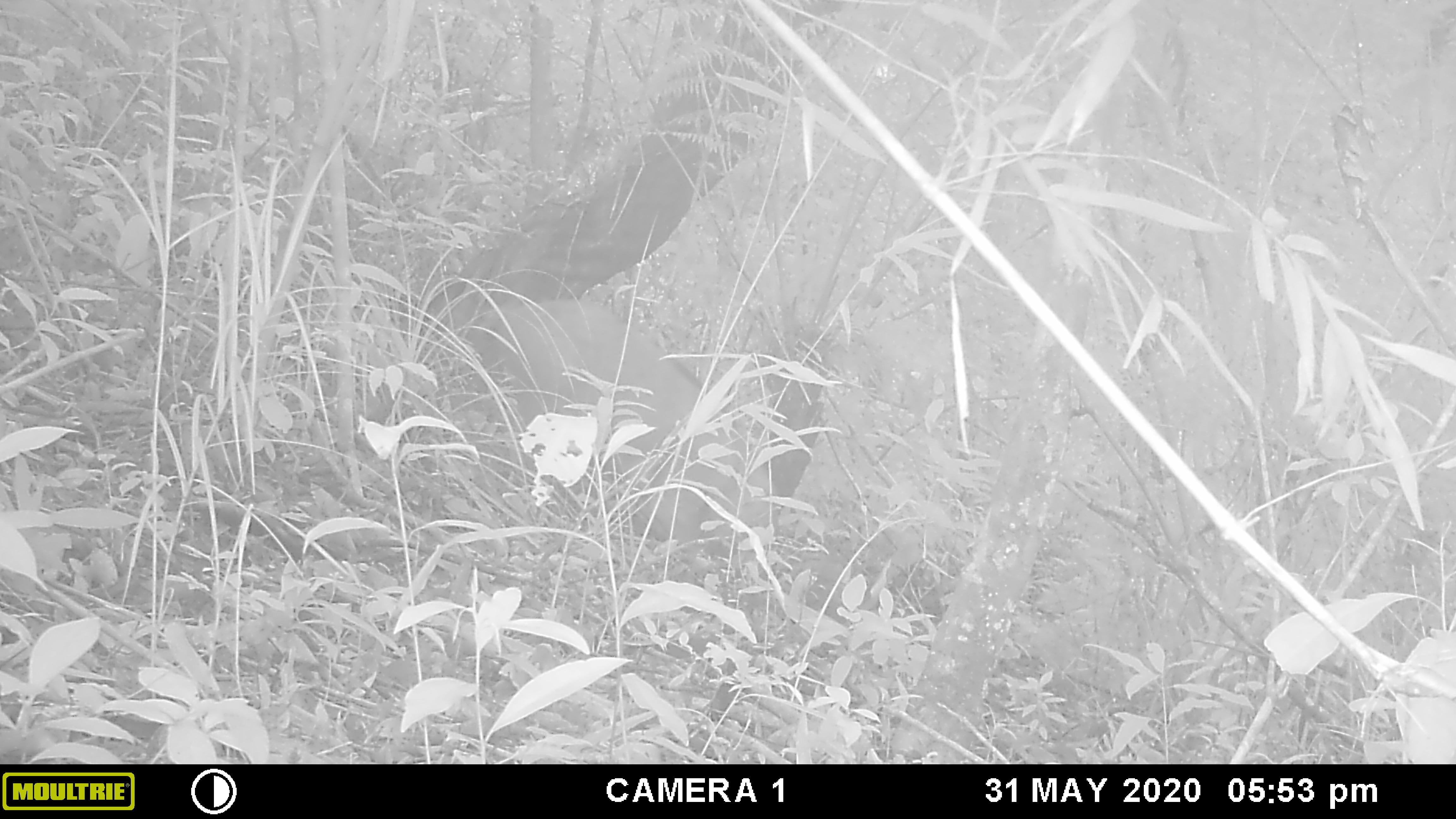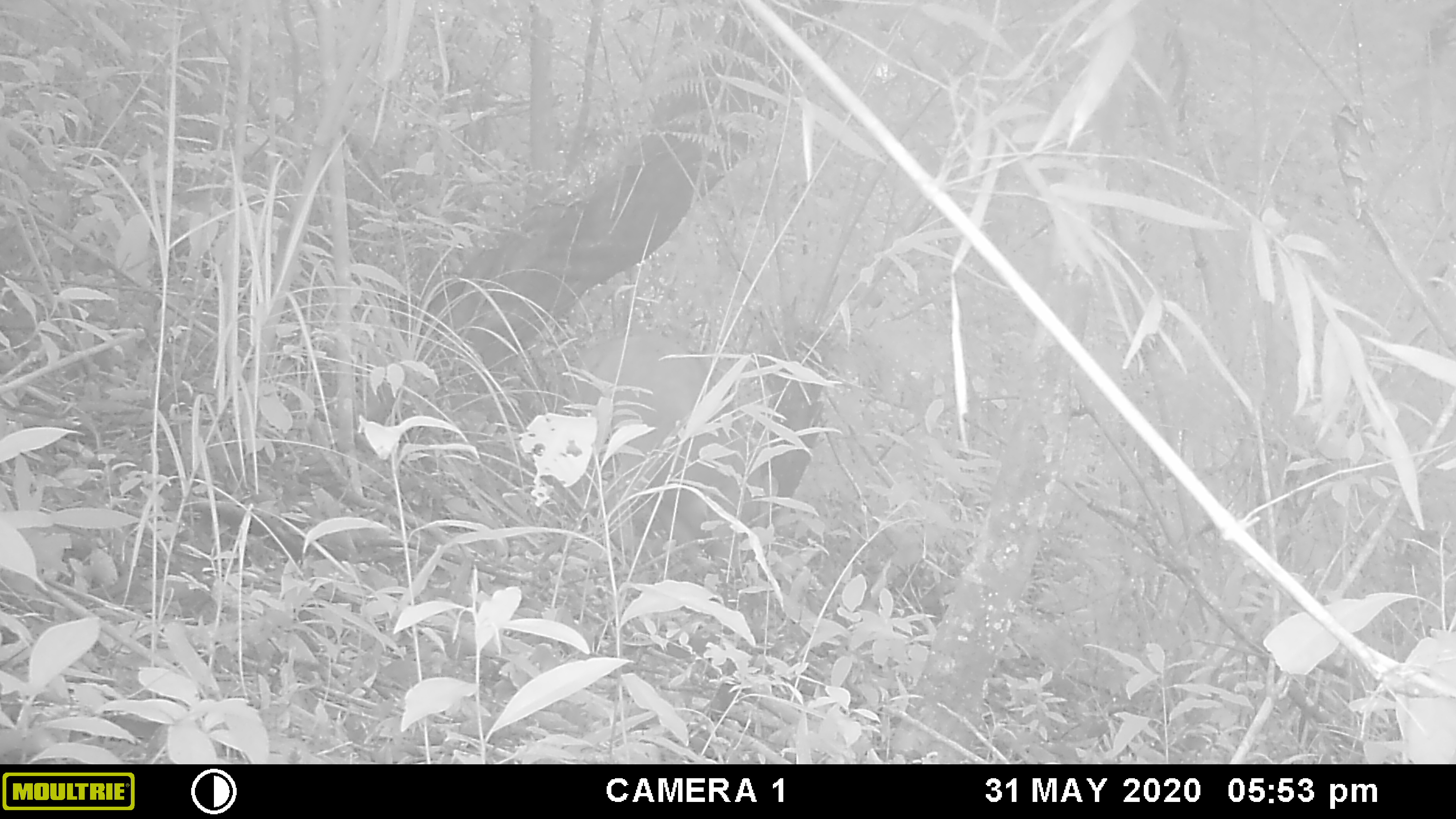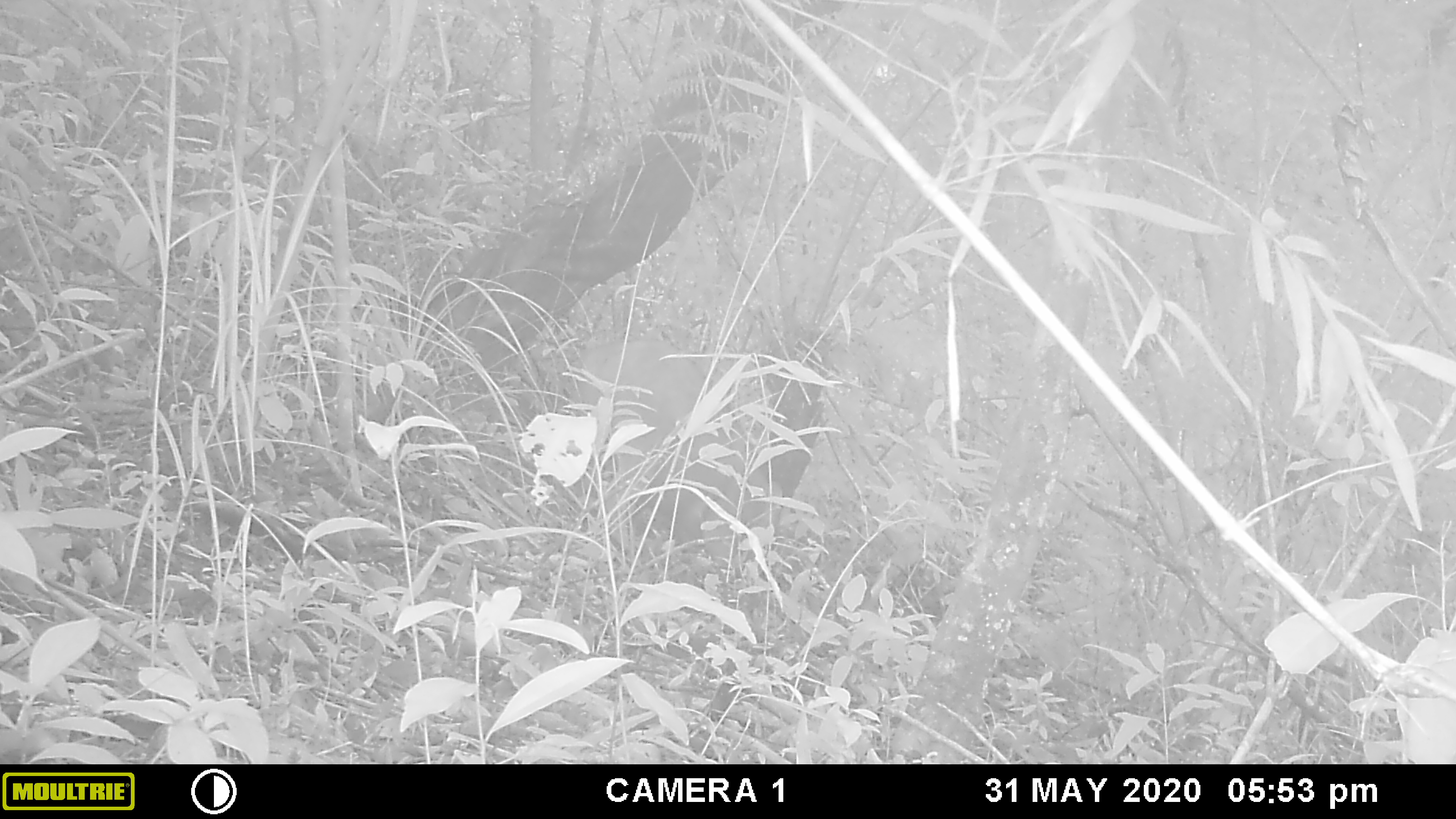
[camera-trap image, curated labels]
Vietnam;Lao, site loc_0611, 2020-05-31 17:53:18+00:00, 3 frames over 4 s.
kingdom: Animalia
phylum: Chordata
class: Mammalia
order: Artiodactyla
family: Suidae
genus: Sus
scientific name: Sus scrofa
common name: eurasian wild pig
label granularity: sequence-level